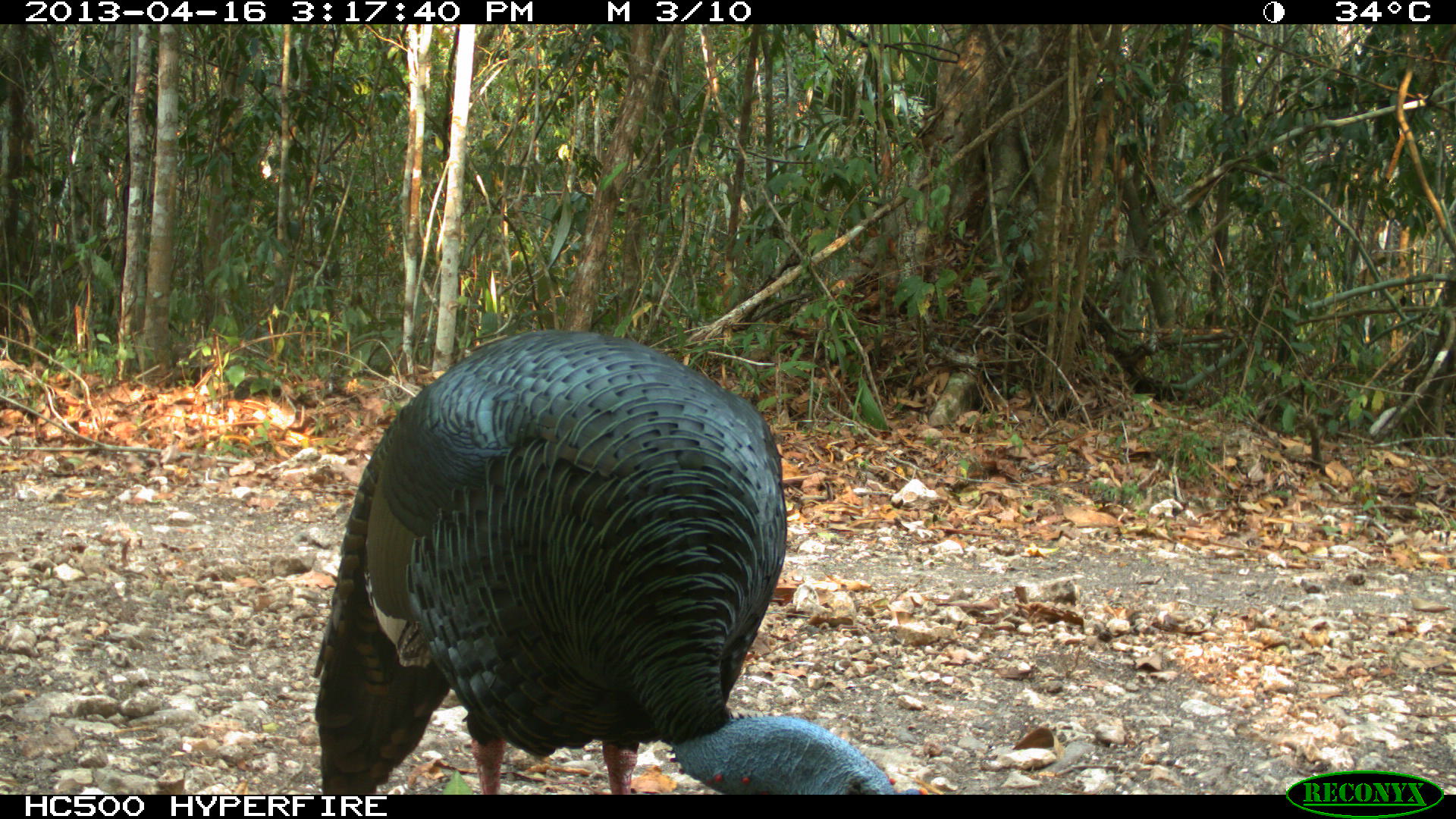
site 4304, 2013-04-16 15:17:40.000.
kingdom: Animalia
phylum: Chordata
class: Aves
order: Galliformes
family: Phasianidae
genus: Meleagris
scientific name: Meleagris ocellata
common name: ocellated turkey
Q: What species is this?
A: Meleagris ocellata (ocellated turkey).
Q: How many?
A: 1.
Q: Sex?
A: Male.